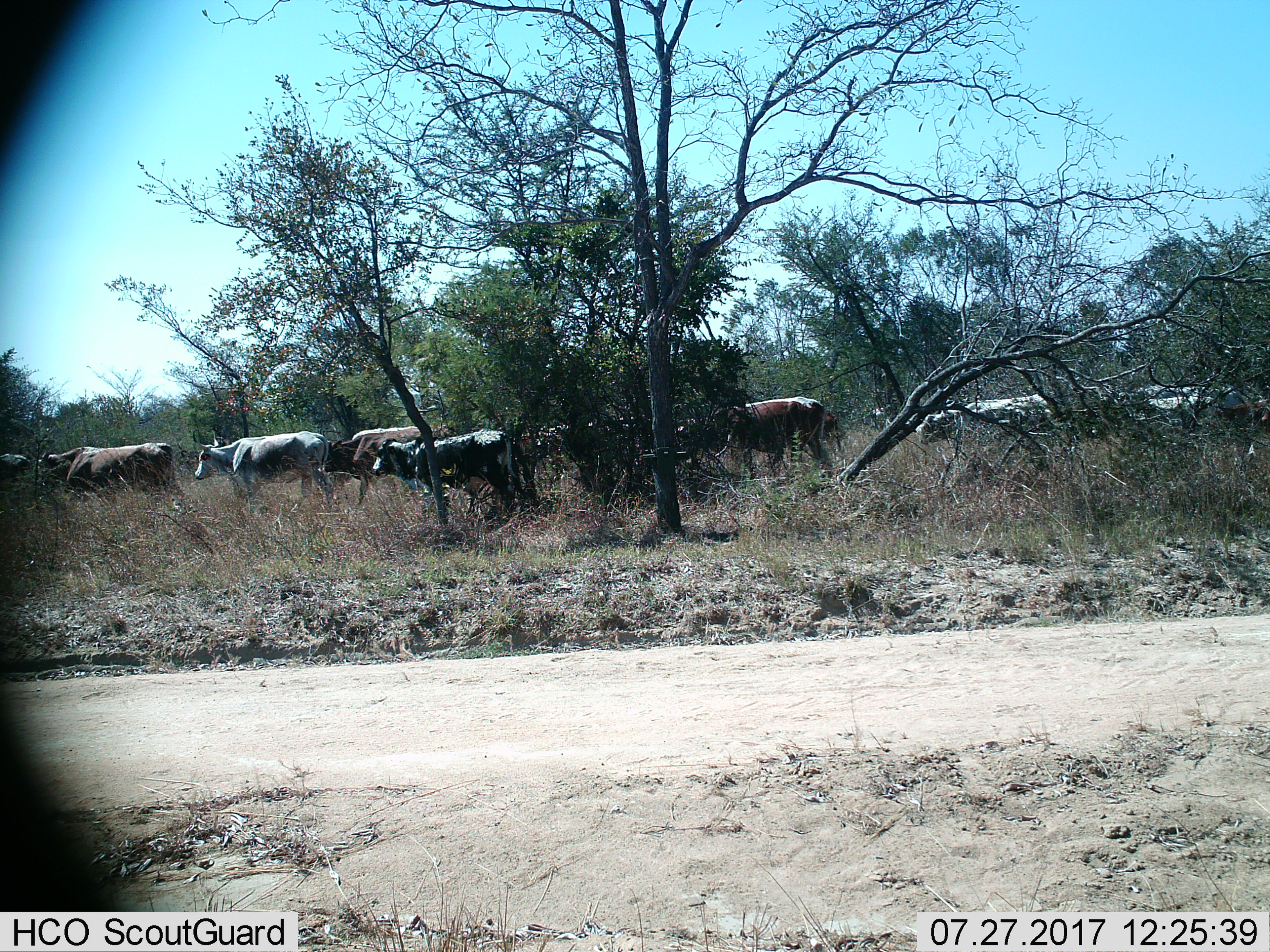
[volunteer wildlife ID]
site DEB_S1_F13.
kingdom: Animalia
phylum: Chordata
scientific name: Vertebrata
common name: domestic animal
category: domesticanimal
Domesticanimal (domestic animal) (Vertebrata), count 11-50. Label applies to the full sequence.